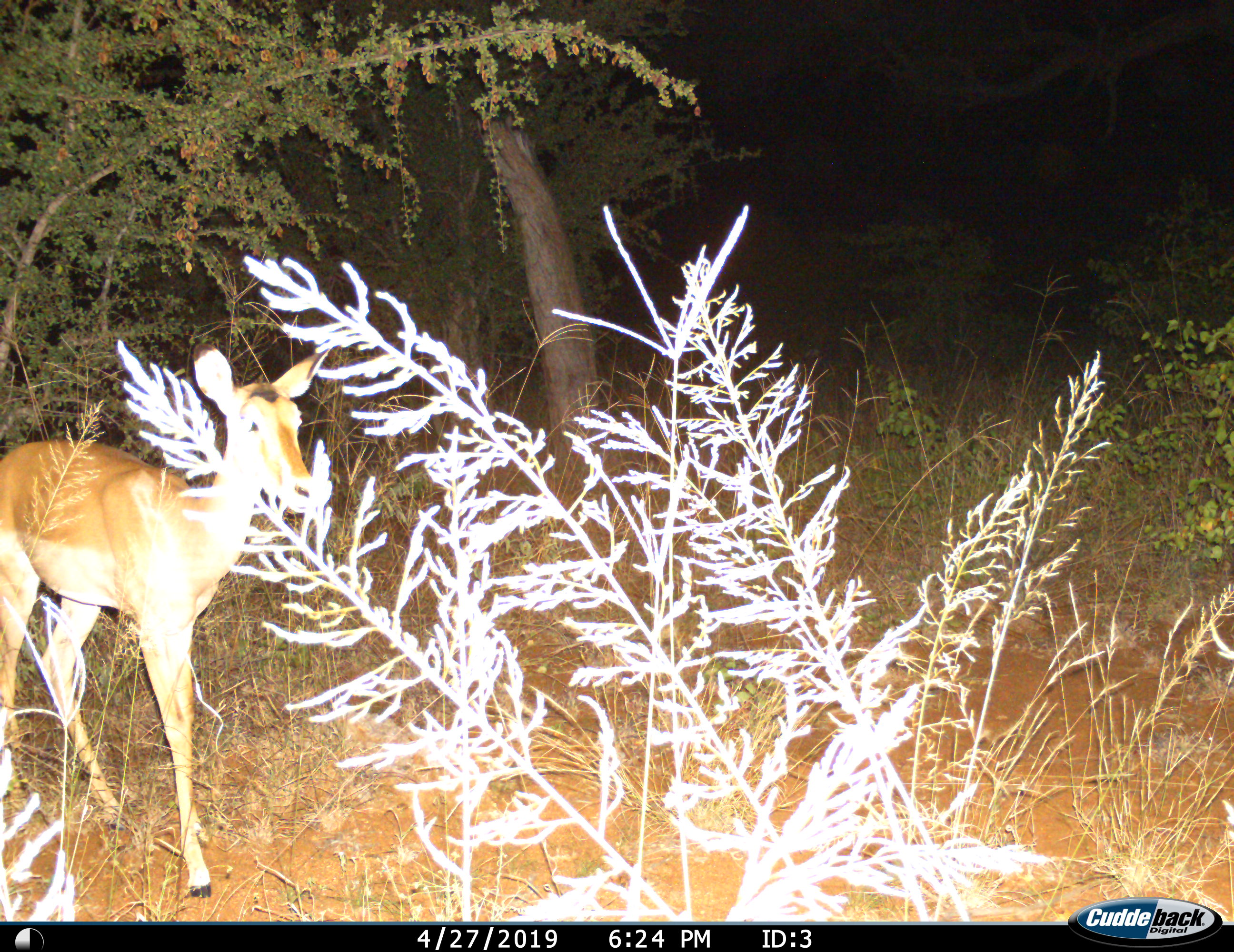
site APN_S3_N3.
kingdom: Animalia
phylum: Chordata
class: Mammalia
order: Artiodactyla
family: Bovidae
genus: Aepyceros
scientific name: Aepyceros melampus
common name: impala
Impala (Aepyceros melampus), count 1. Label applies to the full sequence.